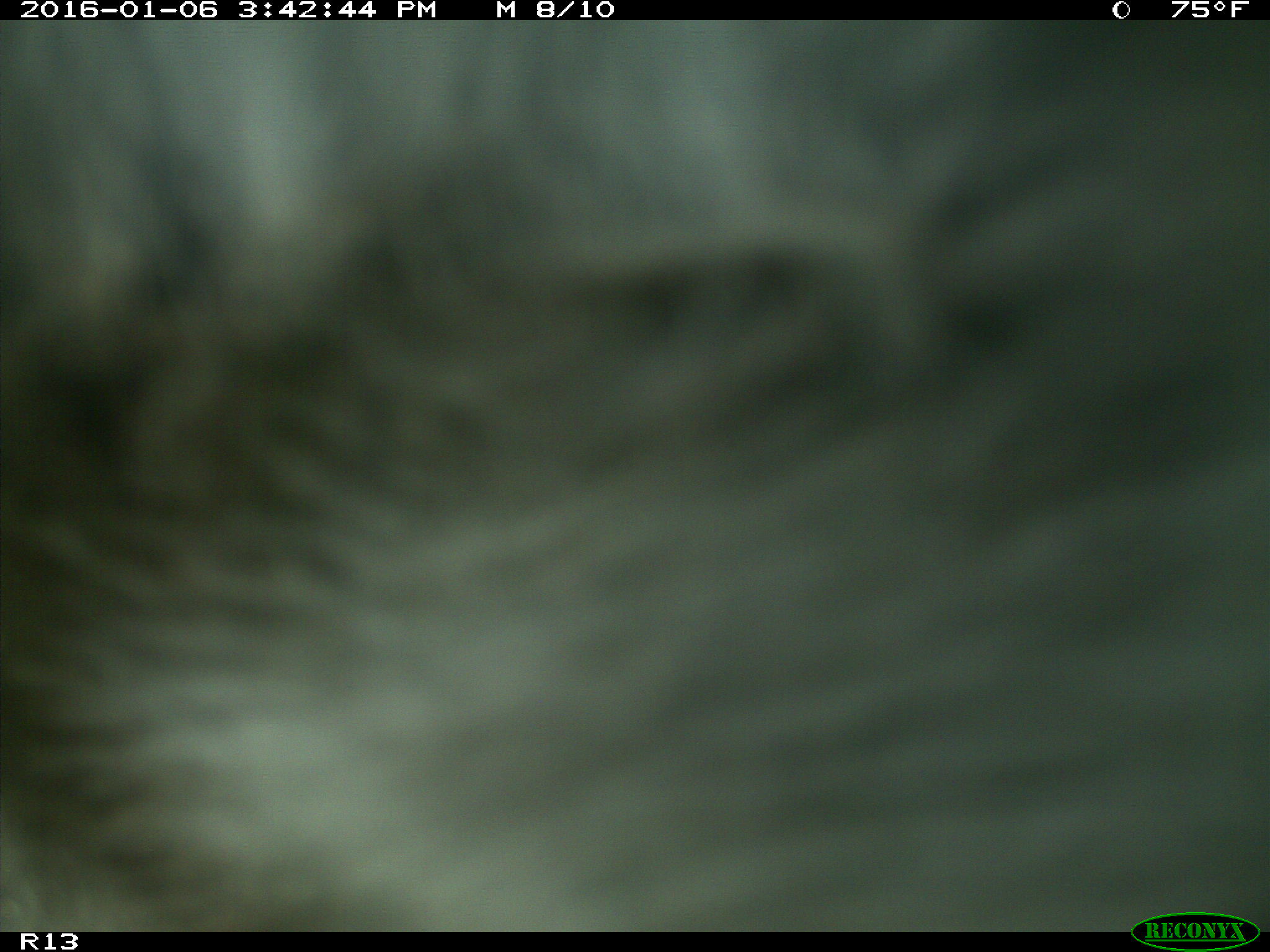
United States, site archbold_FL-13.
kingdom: Animalia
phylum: Chordata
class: Mammalia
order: Artiodactyla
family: Bovidae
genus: Bos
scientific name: Bos taurus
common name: domestic cow